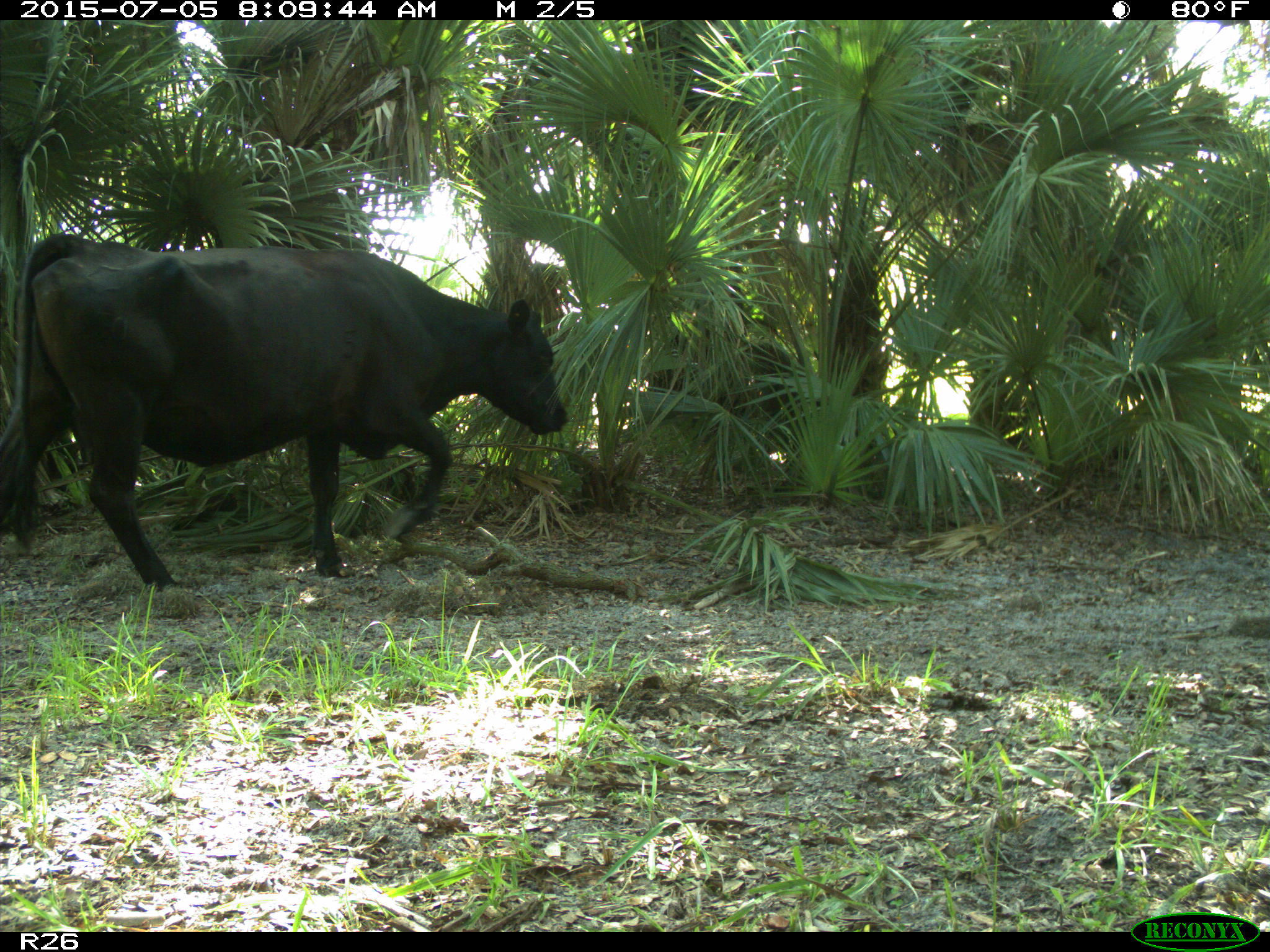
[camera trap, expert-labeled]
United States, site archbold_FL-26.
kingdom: Animalia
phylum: Chordata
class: Mammalia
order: Artiodactyla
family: Bovidae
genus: Bos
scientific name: Bos taurus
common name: domestic cow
Bos taurus (domestic cow).